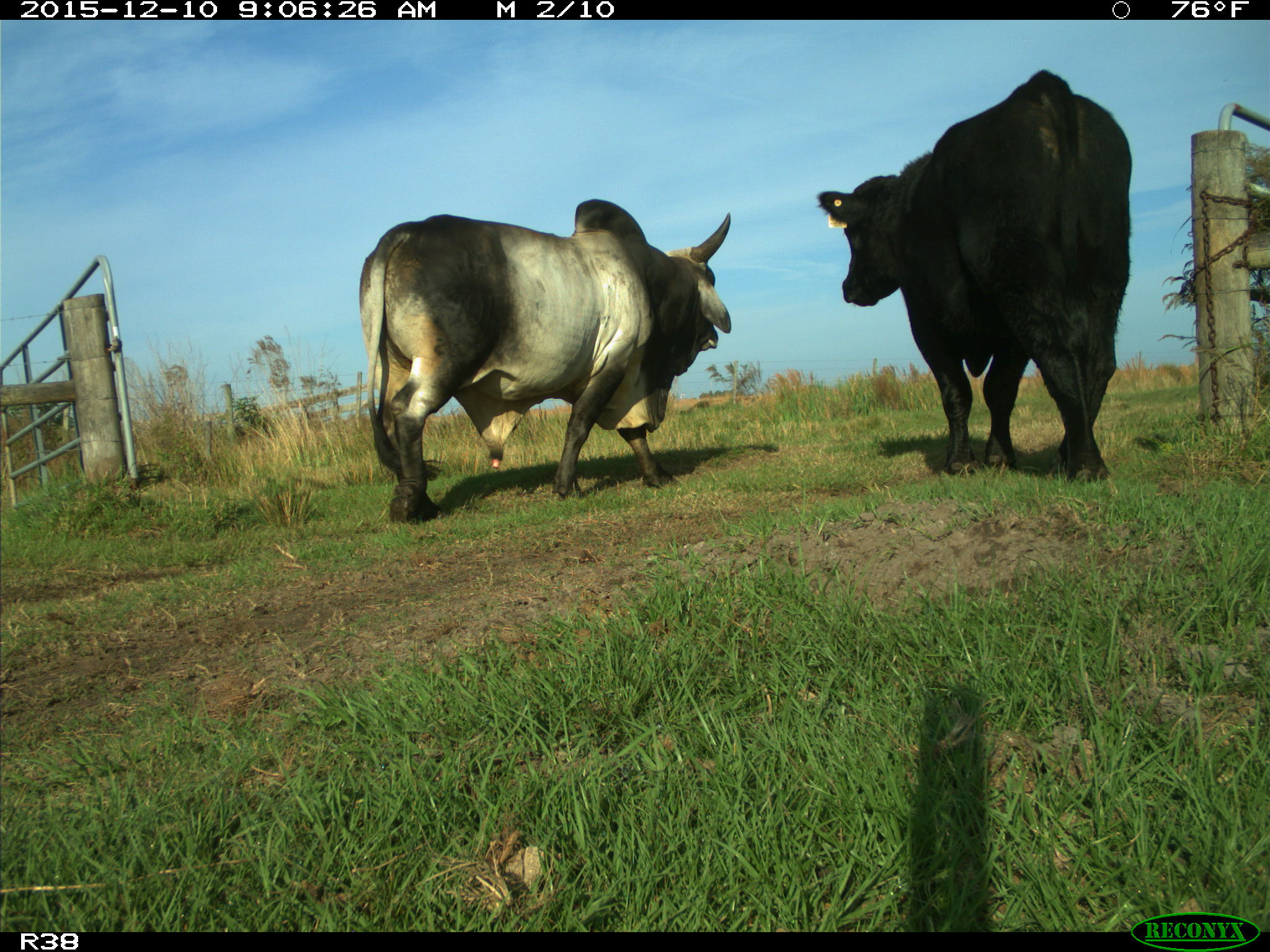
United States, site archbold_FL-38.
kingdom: Animalia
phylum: Chordata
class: Mammalia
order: Artiodactyla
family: Bovidae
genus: Bos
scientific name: Bos taurus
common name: domestic cow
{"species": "Bos taurus (domestic cow)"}